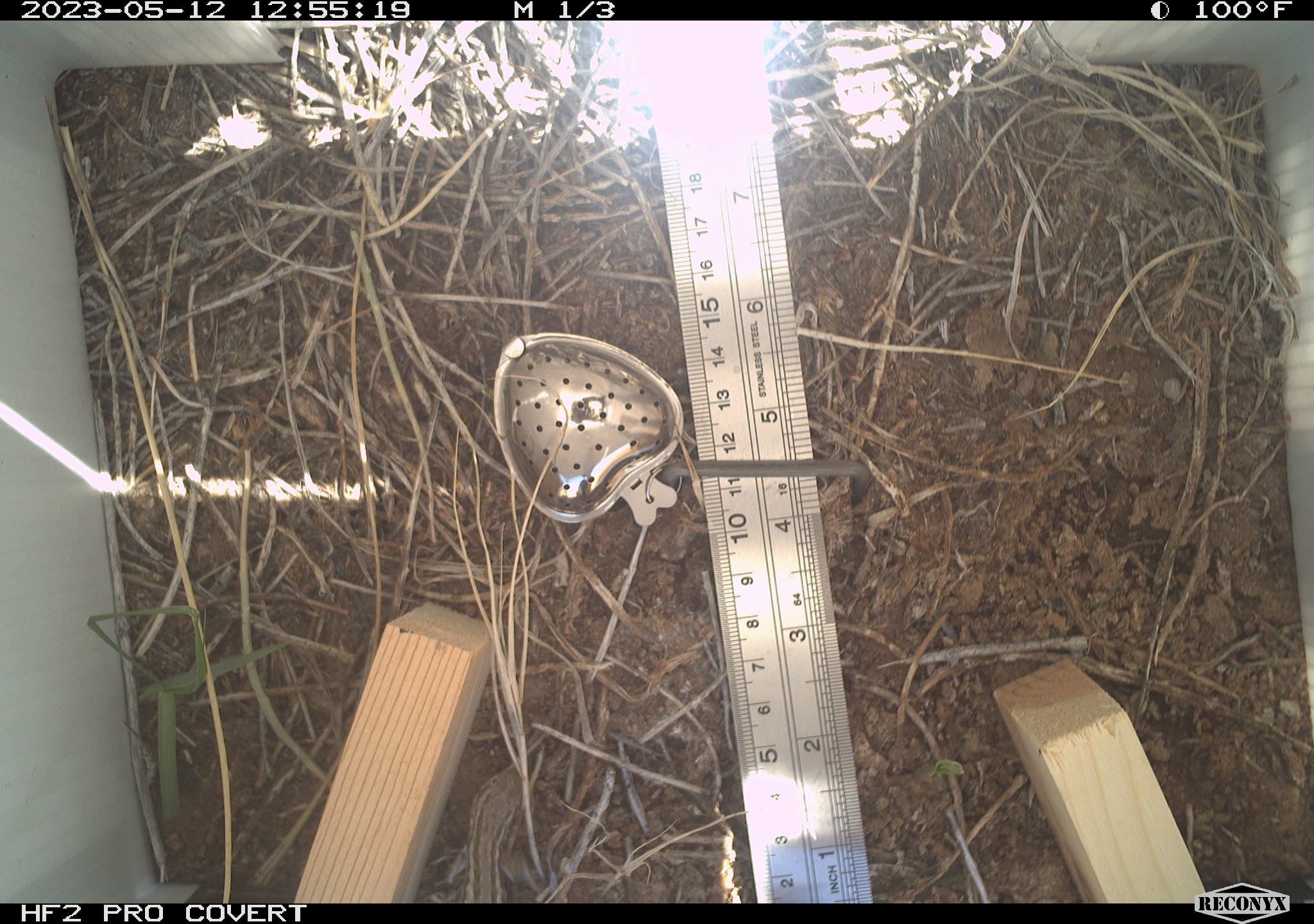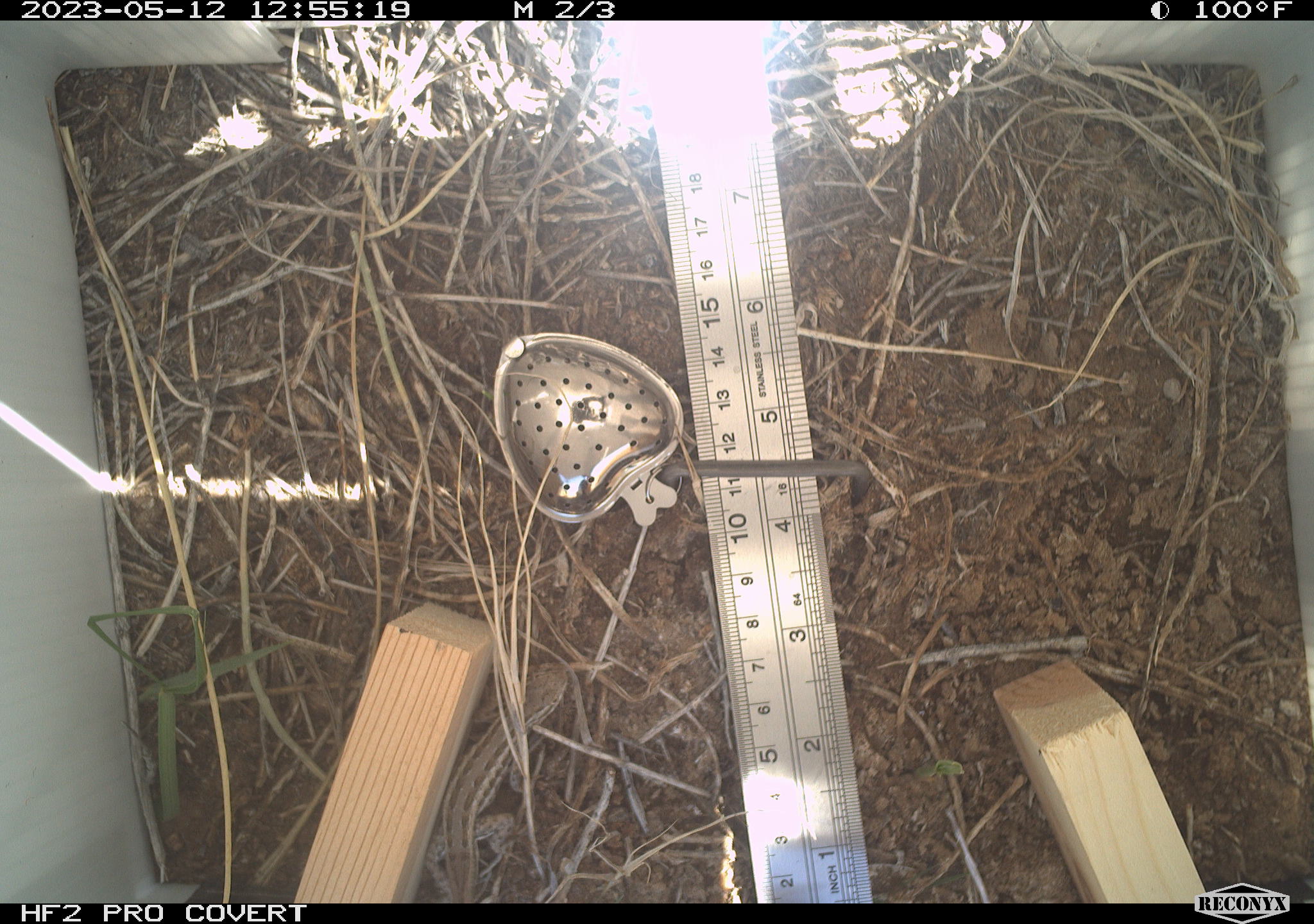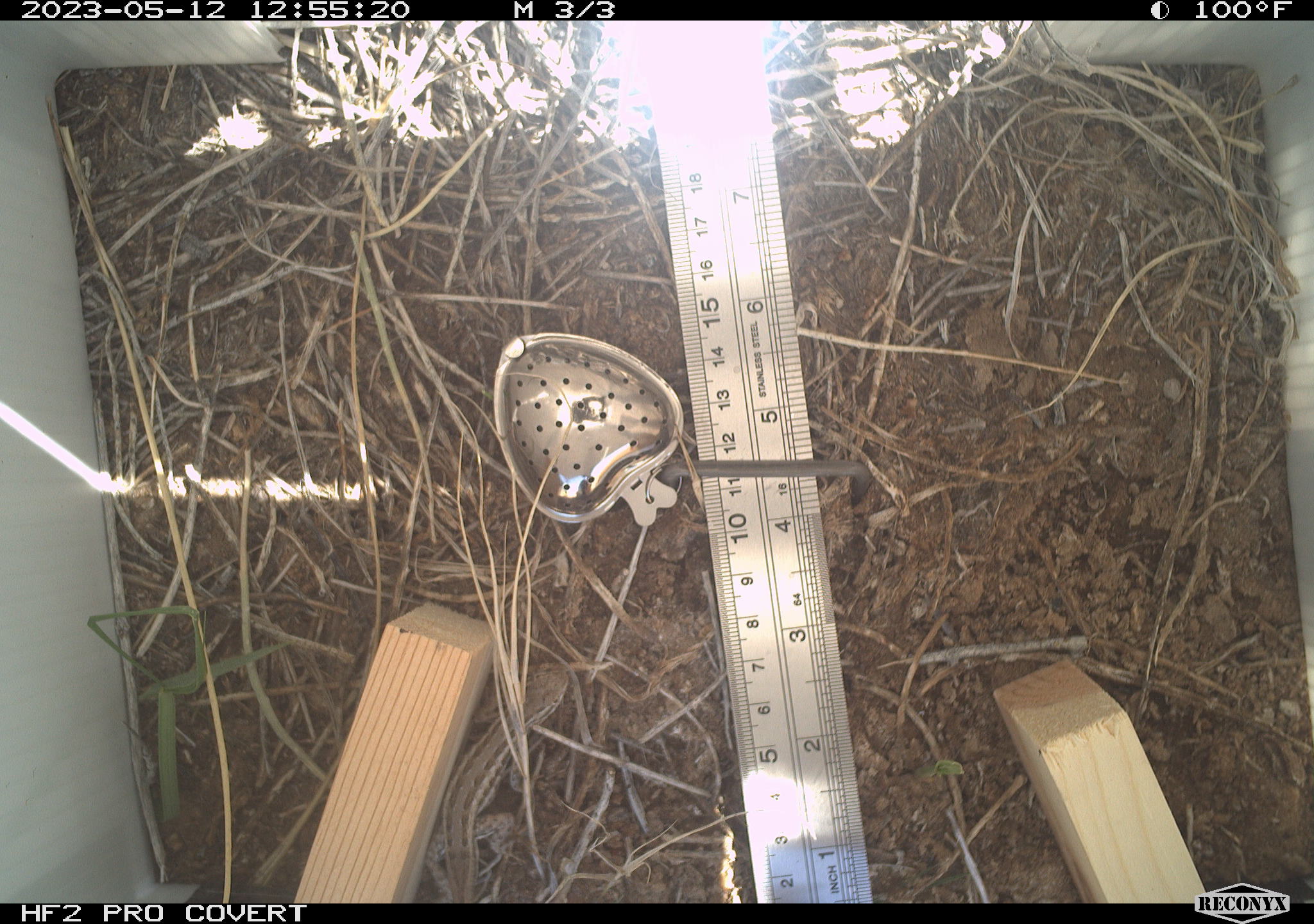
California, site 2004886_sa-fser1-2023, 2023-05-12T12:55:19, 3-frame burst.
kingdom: Animalia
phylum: Chordata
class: Reptilia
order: Squamata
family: Phrynosomatidae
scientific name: Phrynosomatidae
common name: phrynosomatid lizards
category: phrynosomatidae family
Phrynosomatidae family (phrynosomatid lizards) (Phrynosomatidae).